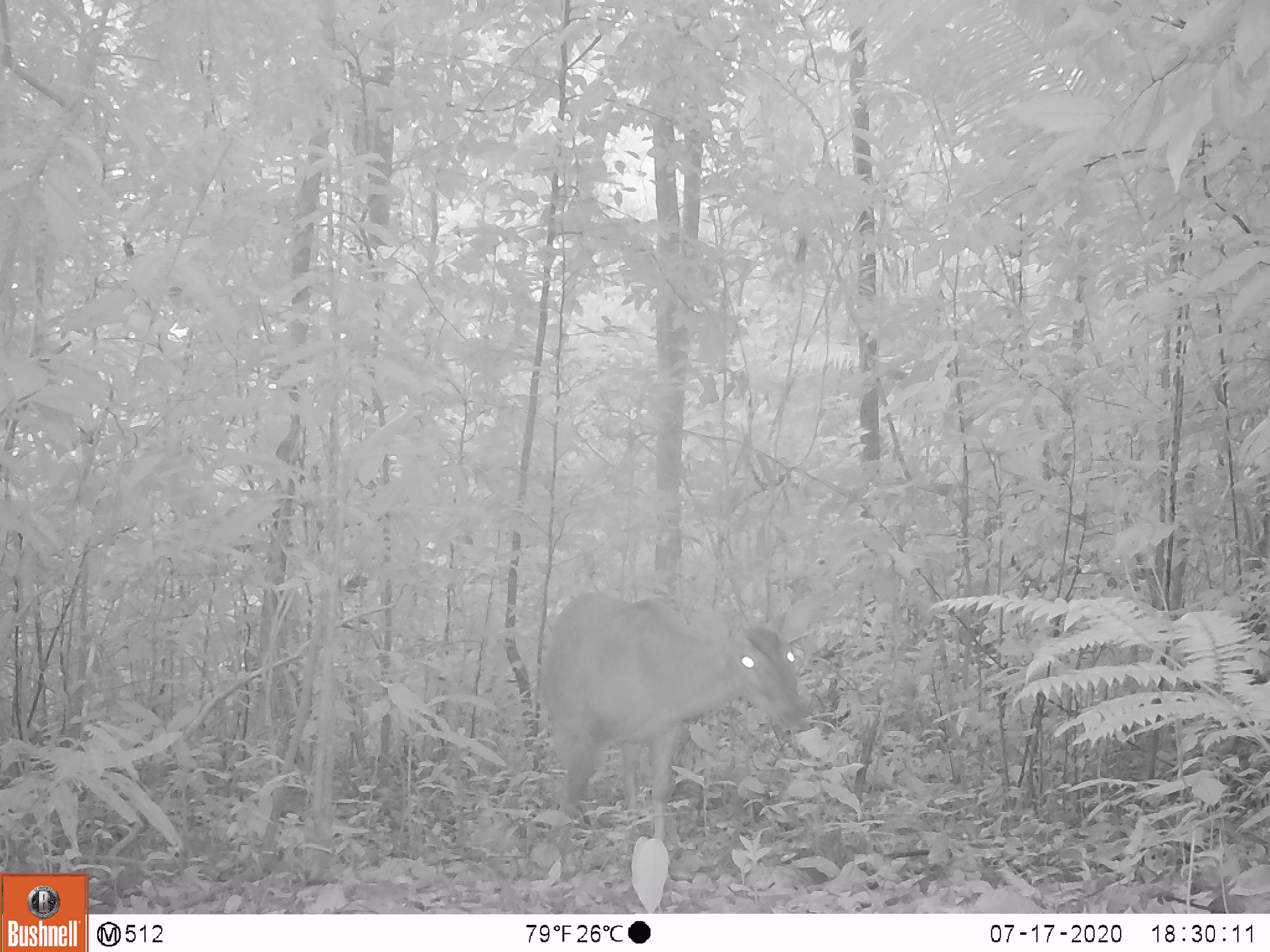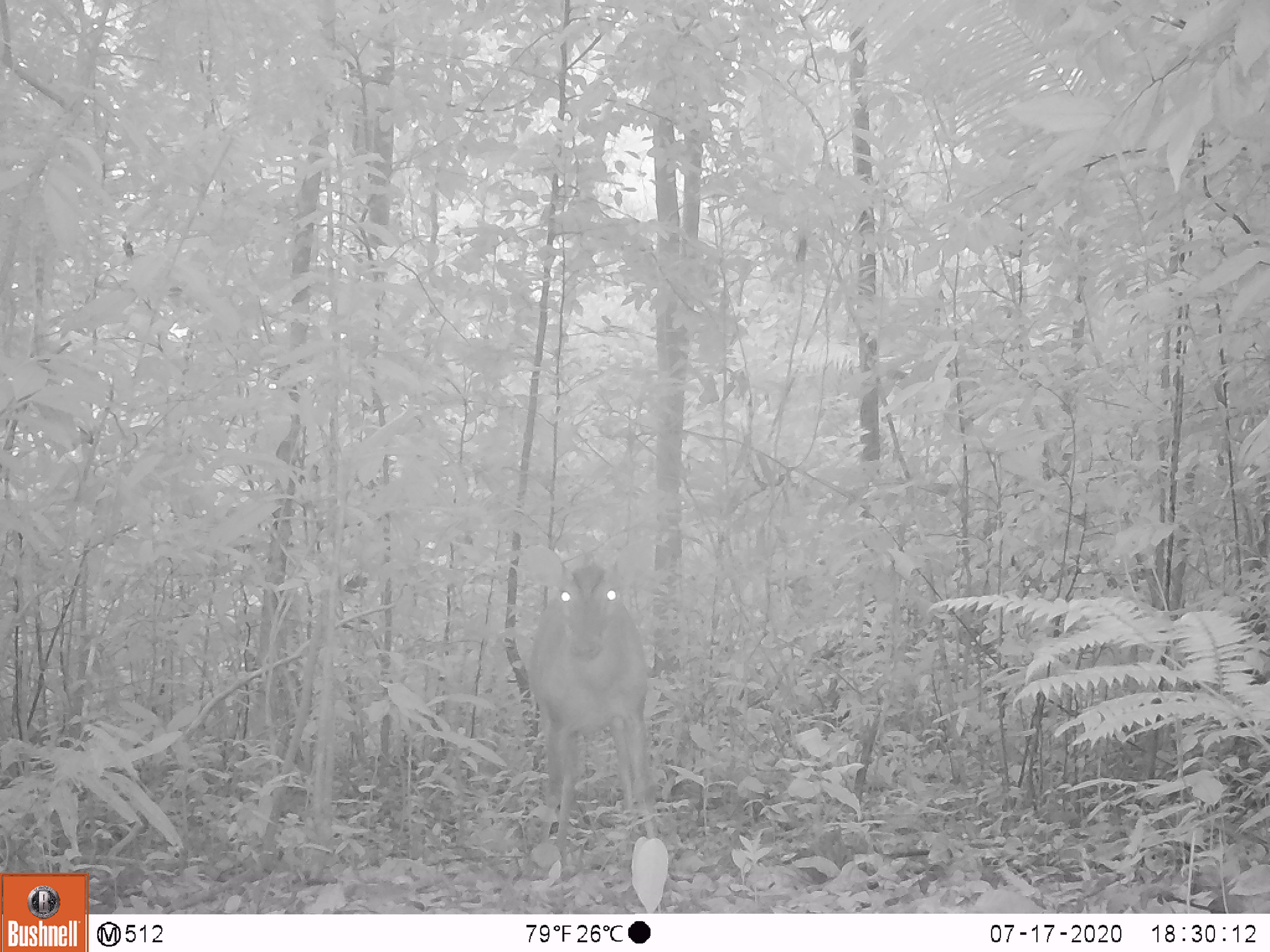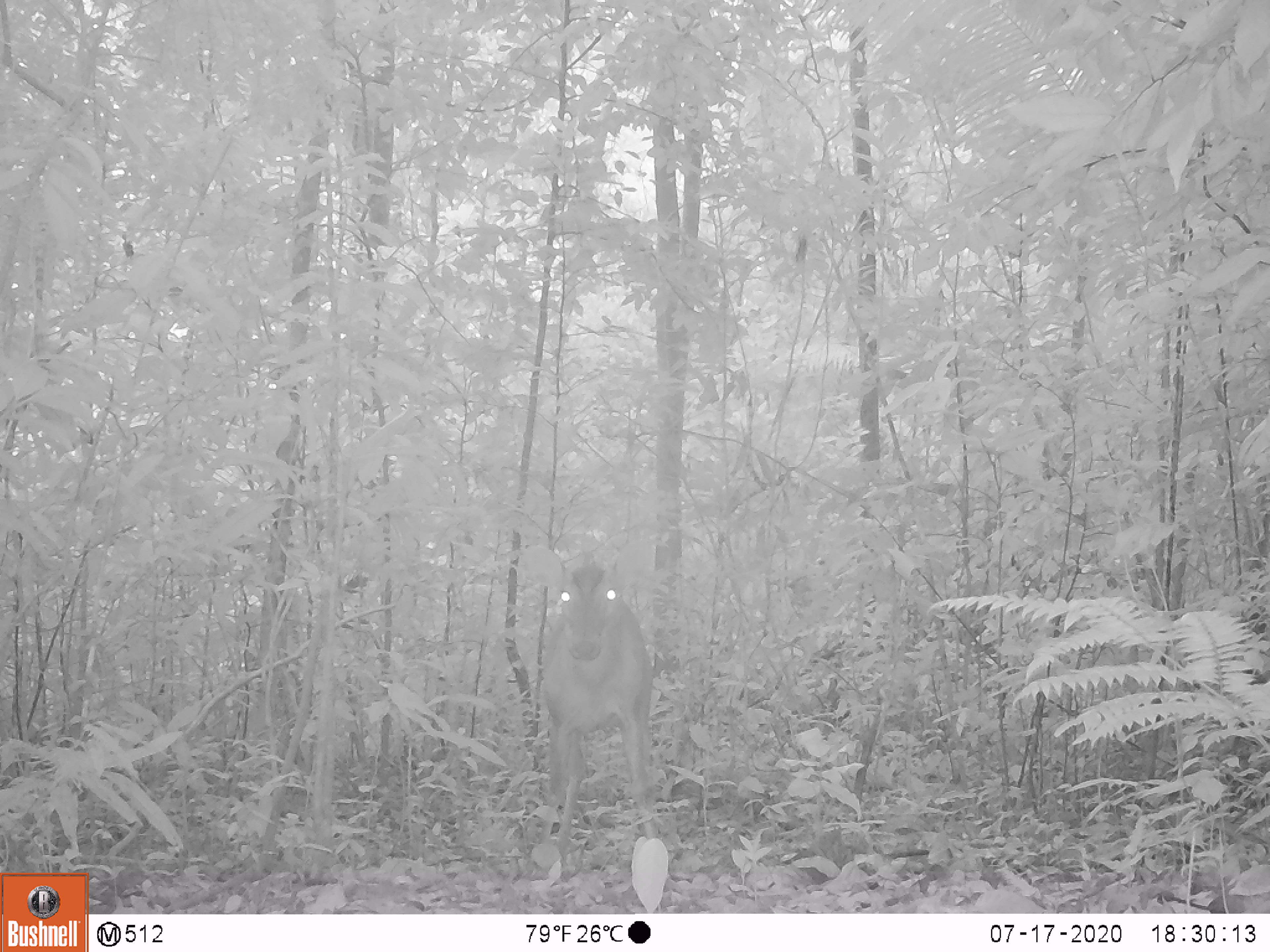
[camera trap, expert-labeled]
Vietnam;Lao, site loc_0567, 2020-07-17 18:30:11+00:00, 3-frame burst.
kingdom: Animalia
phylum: Chordata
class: Mammalia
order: Artiodactyla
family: Cervidae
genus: Muntiacus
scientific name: Muntiacus vuquangensis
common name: large-antlered muntjac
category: large antlered muntjac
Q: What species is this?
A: Large antlered muntjac (large-antlered muntjac) (Muntiacus vuquangensis).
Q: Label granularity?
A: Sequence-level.